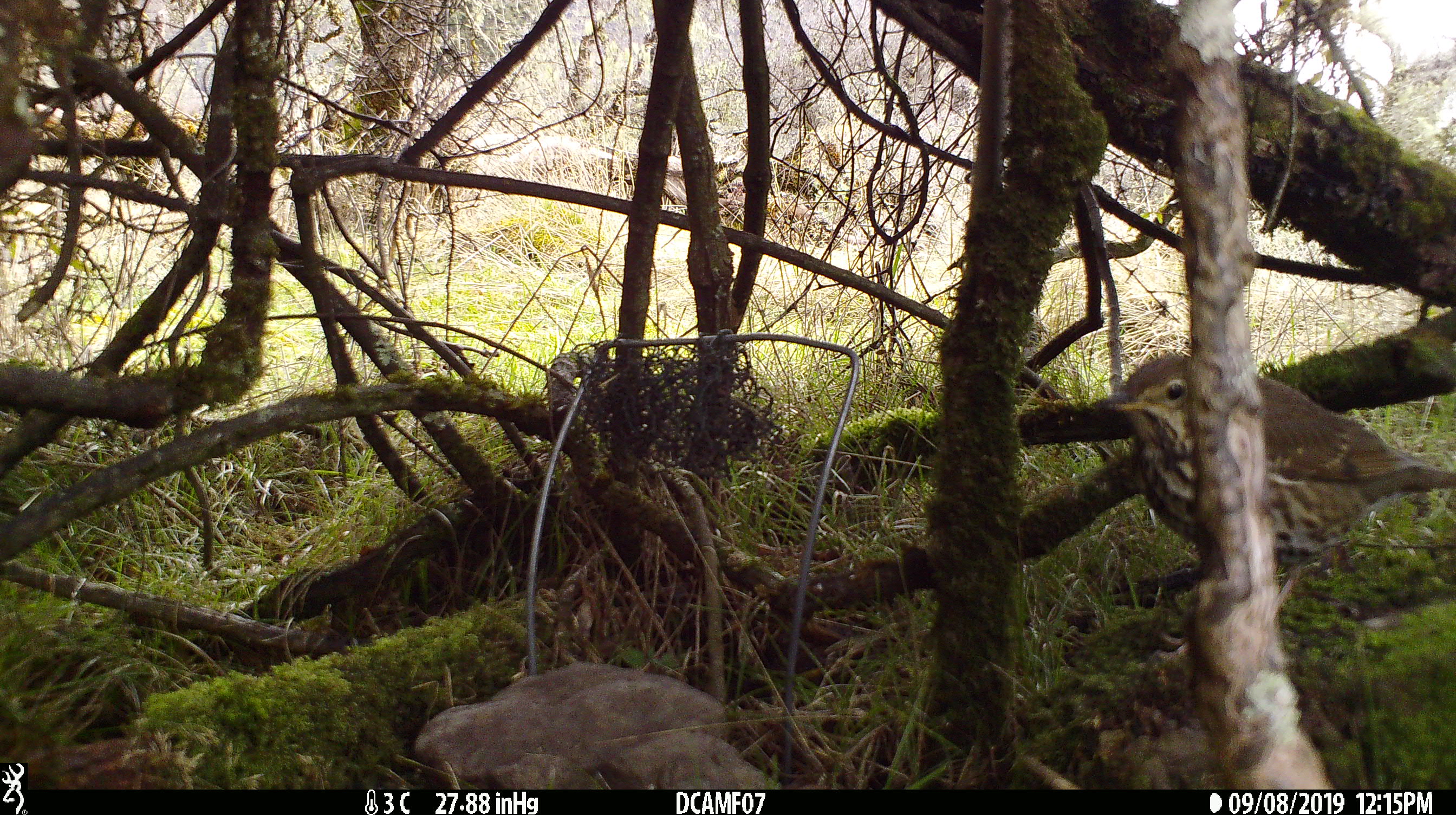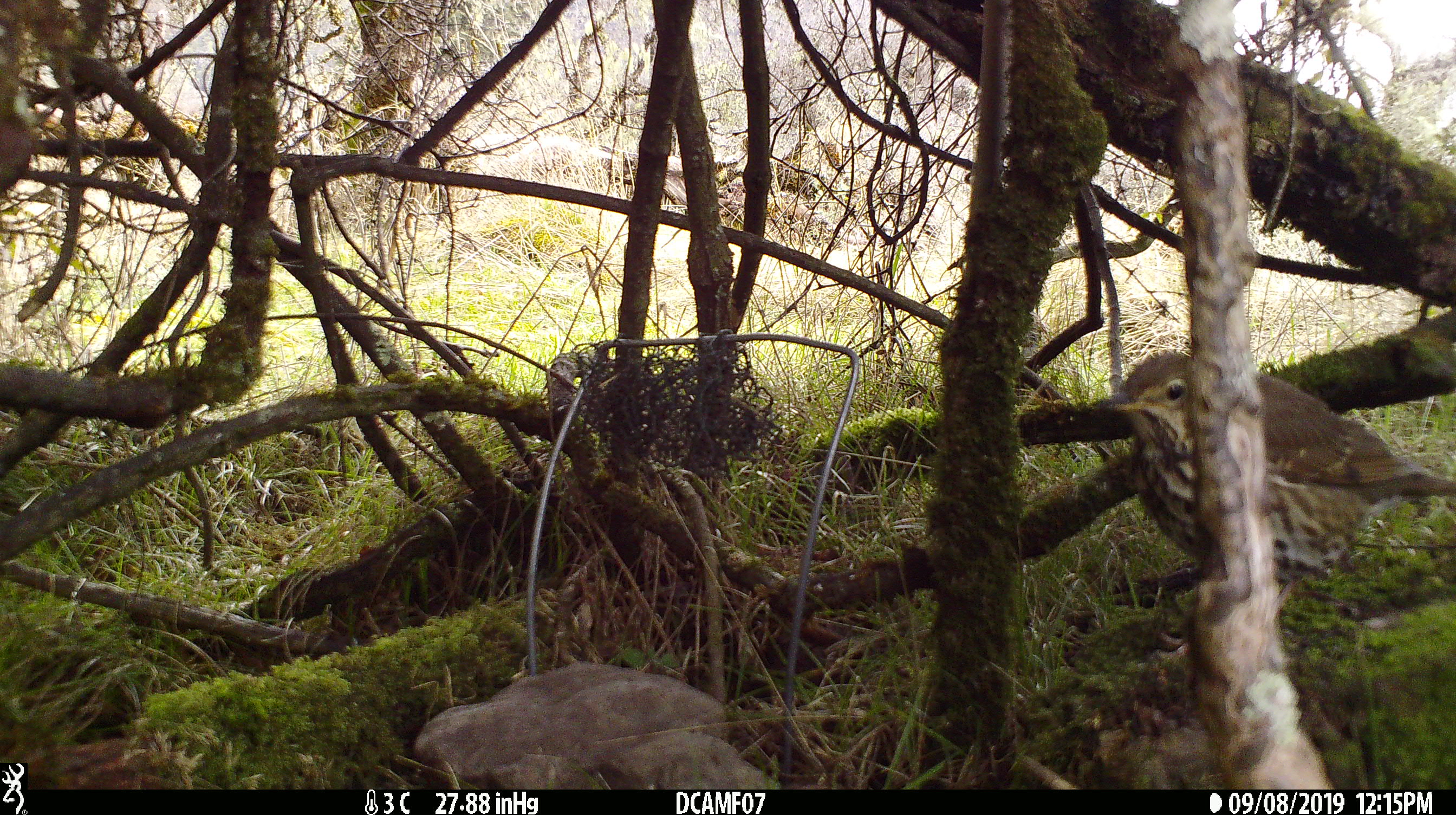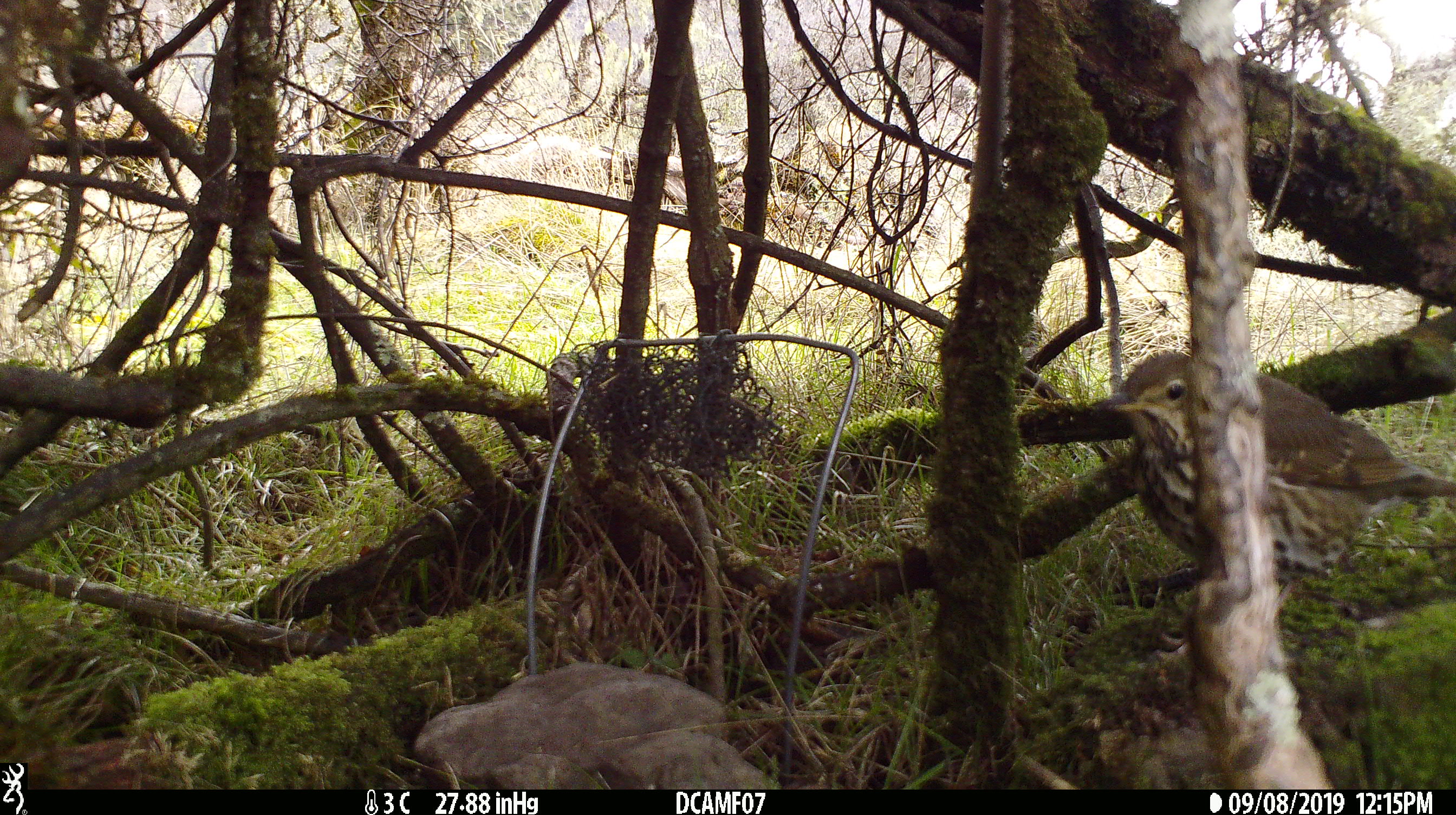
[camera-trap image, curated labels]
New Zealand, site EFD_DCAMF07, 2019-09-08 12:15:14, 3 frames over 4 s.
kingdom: Animalia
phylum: Chordata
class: Aves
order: Passeriformes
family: Turdidae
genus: Turdus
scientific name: Turdus philomelos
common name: song thrush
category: thrush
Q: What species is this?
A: Thrush (song thrush) (Turdus philomelos).